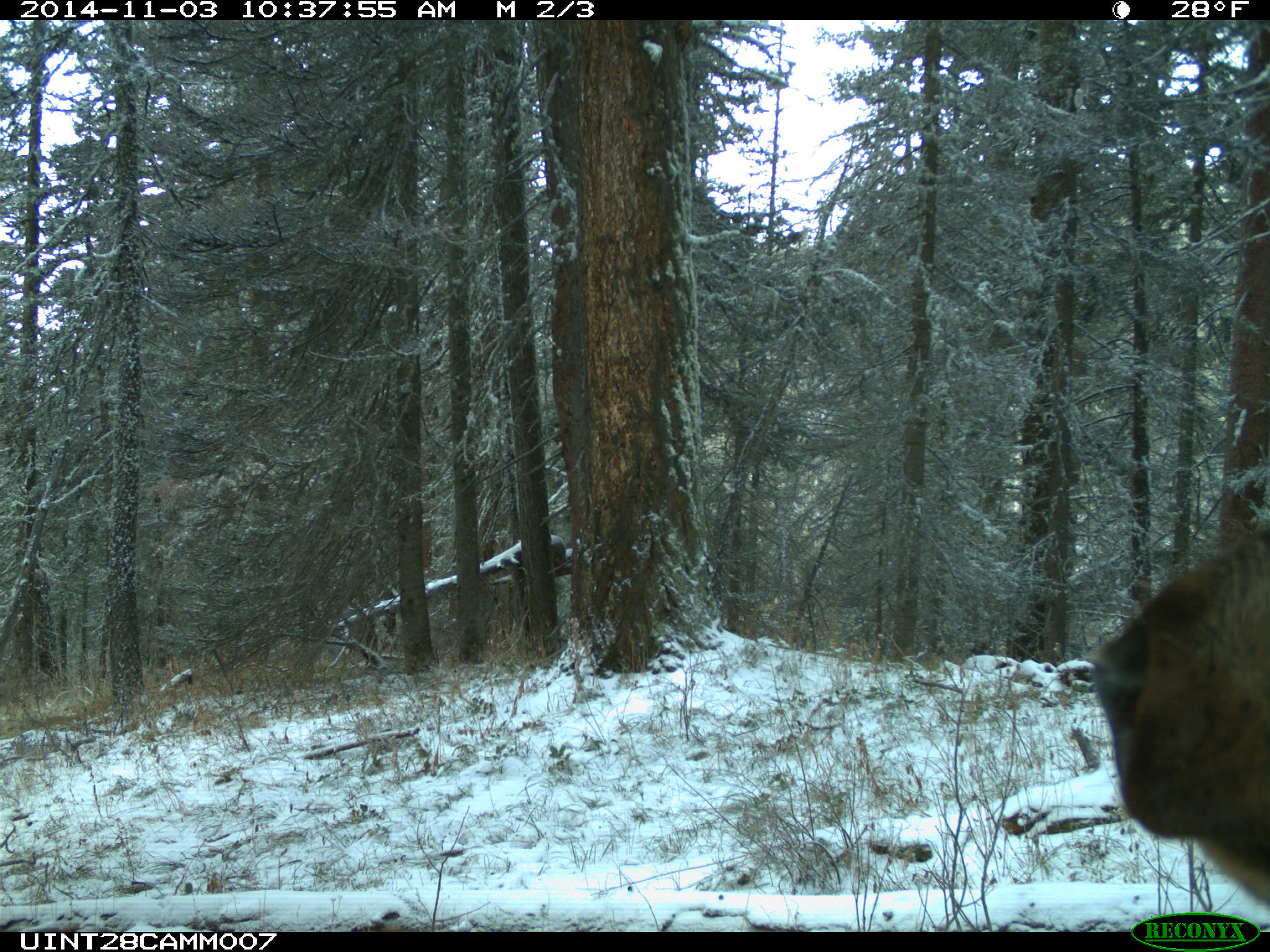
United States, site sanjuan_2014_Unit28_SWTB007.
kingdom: Animalia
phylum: Chordata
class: Mammalia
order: Artiodactyla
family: Cervidae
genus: Cervus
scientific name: Cervus elaphus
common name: red deer